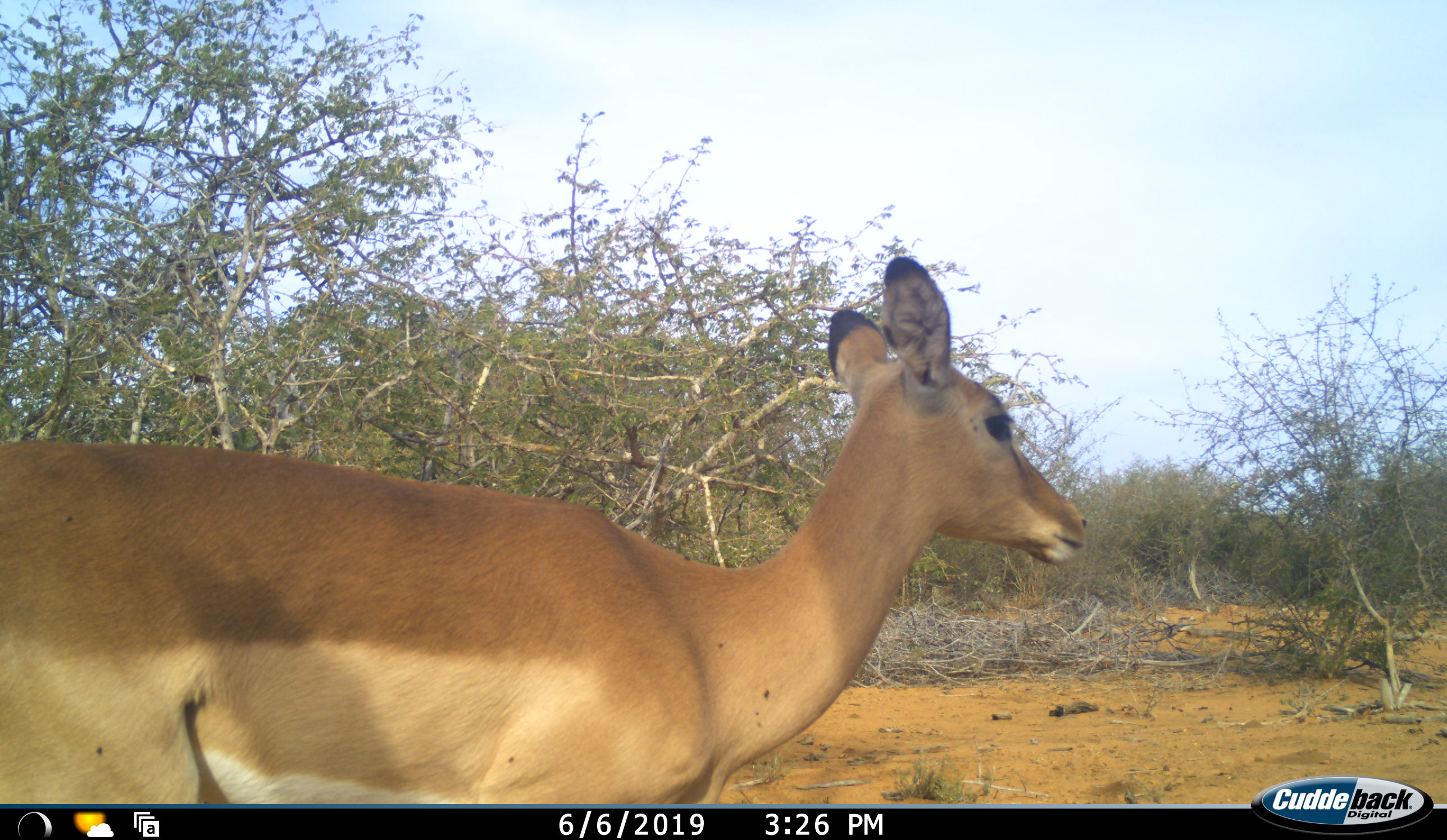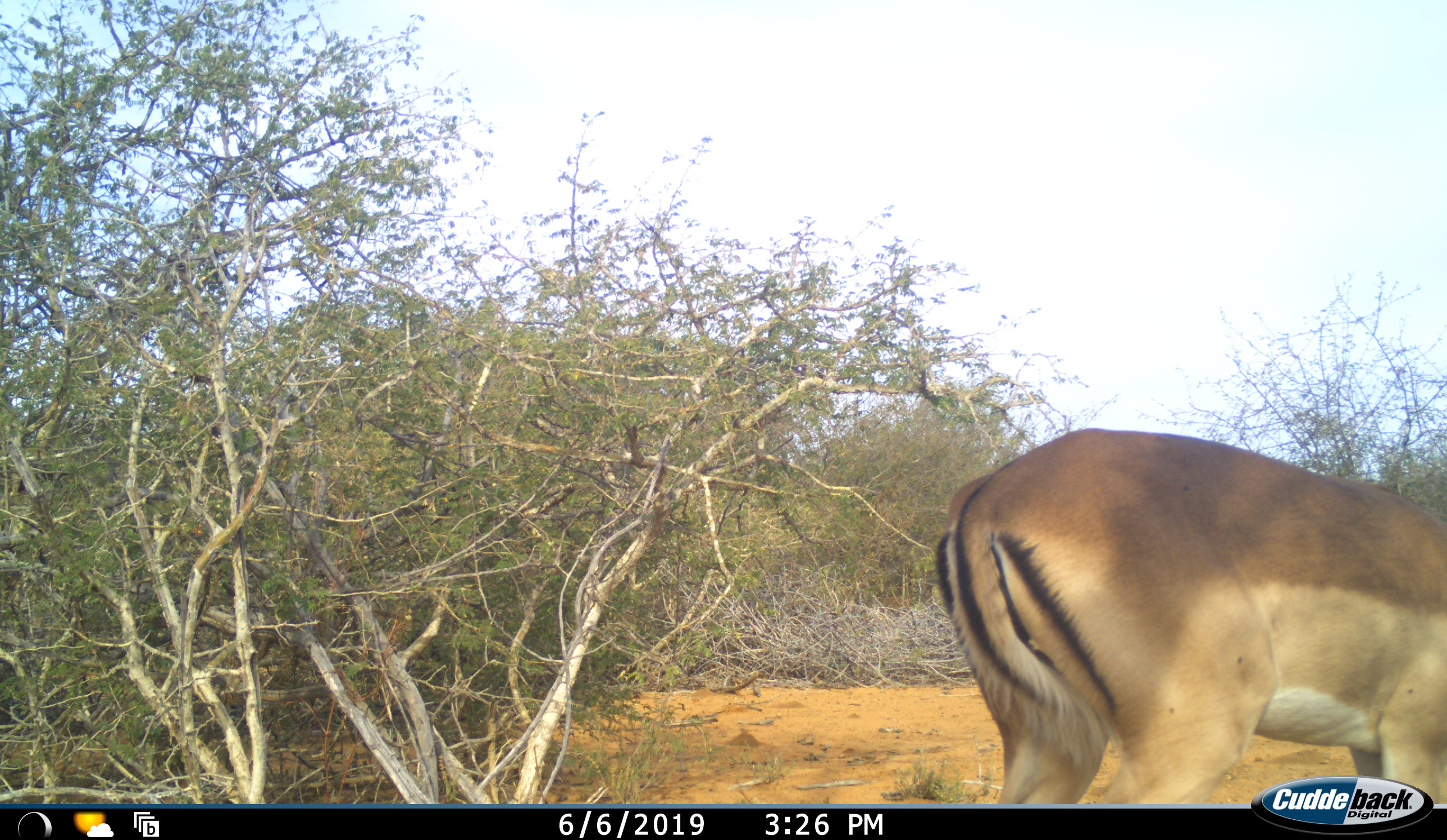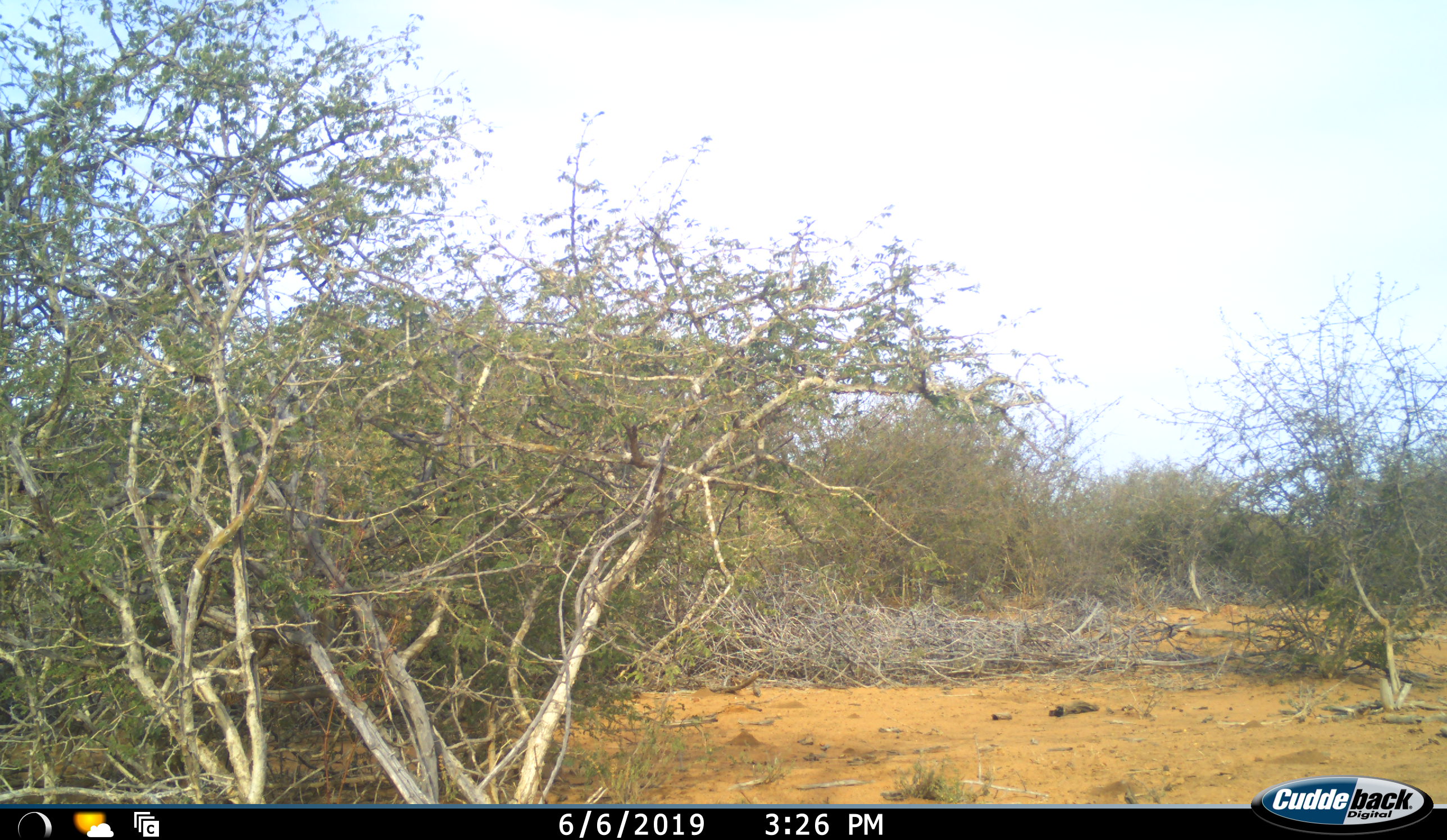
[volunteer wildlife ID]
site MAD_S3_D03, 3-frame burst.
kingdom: Animalia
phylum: Chordata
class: Mammalia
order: Artiodactyla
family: Bovidae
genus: Aepyceros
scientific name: Aepyceros melampus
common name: impala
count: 1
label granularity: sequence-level